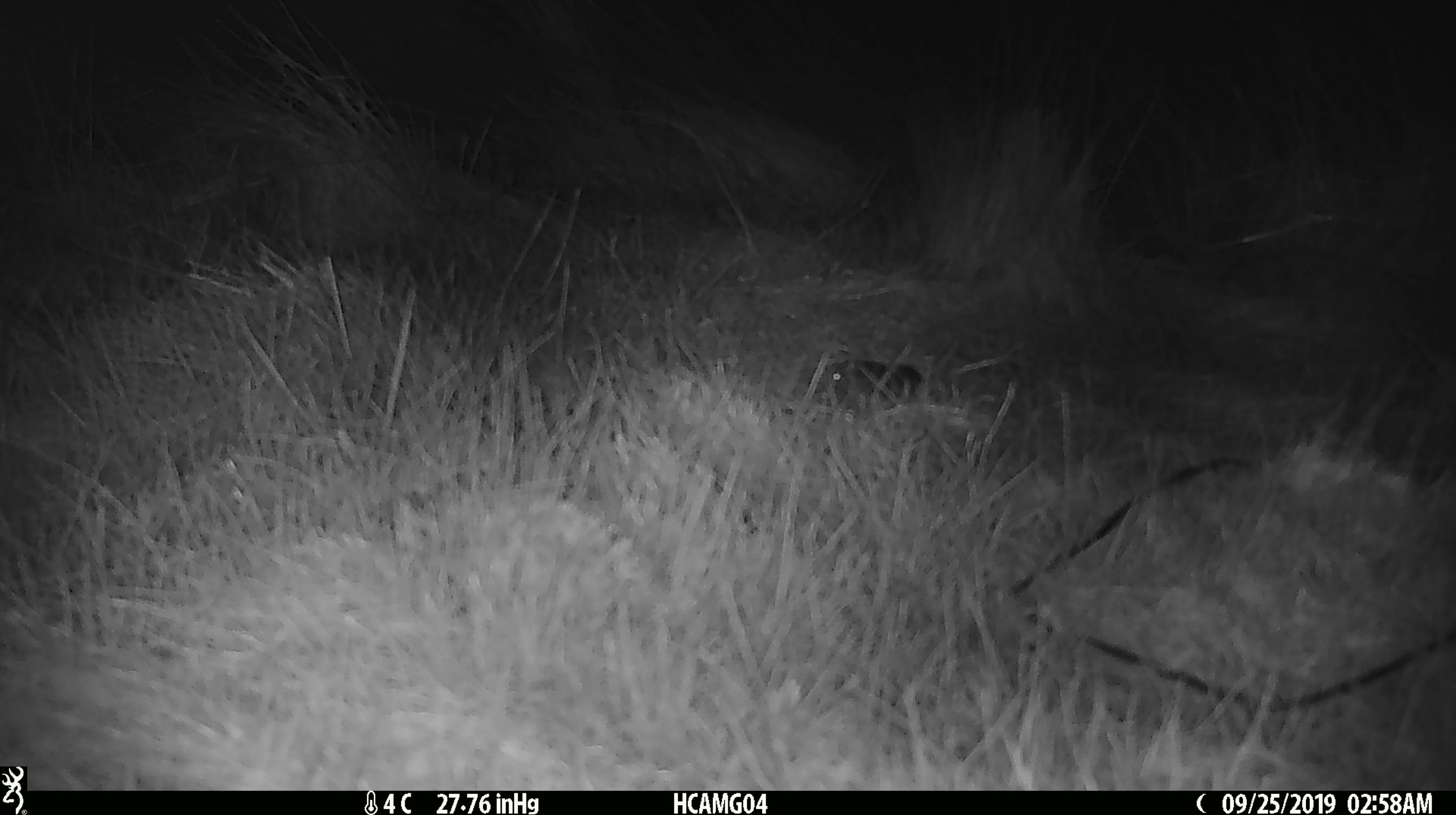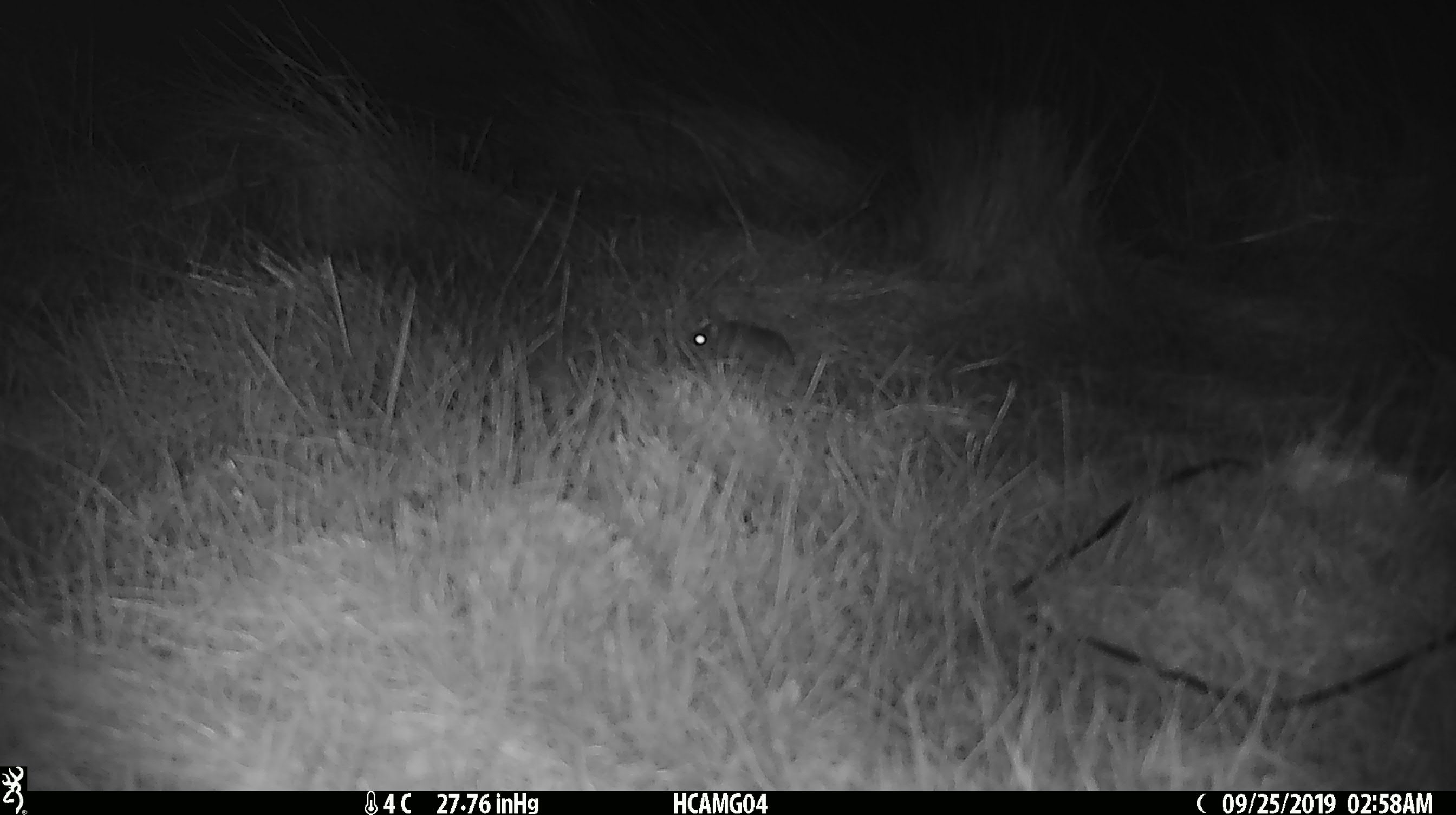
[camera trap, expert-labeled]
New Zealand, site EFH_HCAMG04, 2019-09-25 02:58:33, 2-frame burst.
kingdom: Animalia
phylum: Chordata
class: Mammalia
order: Rodentia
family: Muridae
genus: Mus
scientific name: Mus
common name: mouse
Mouse (Mus).